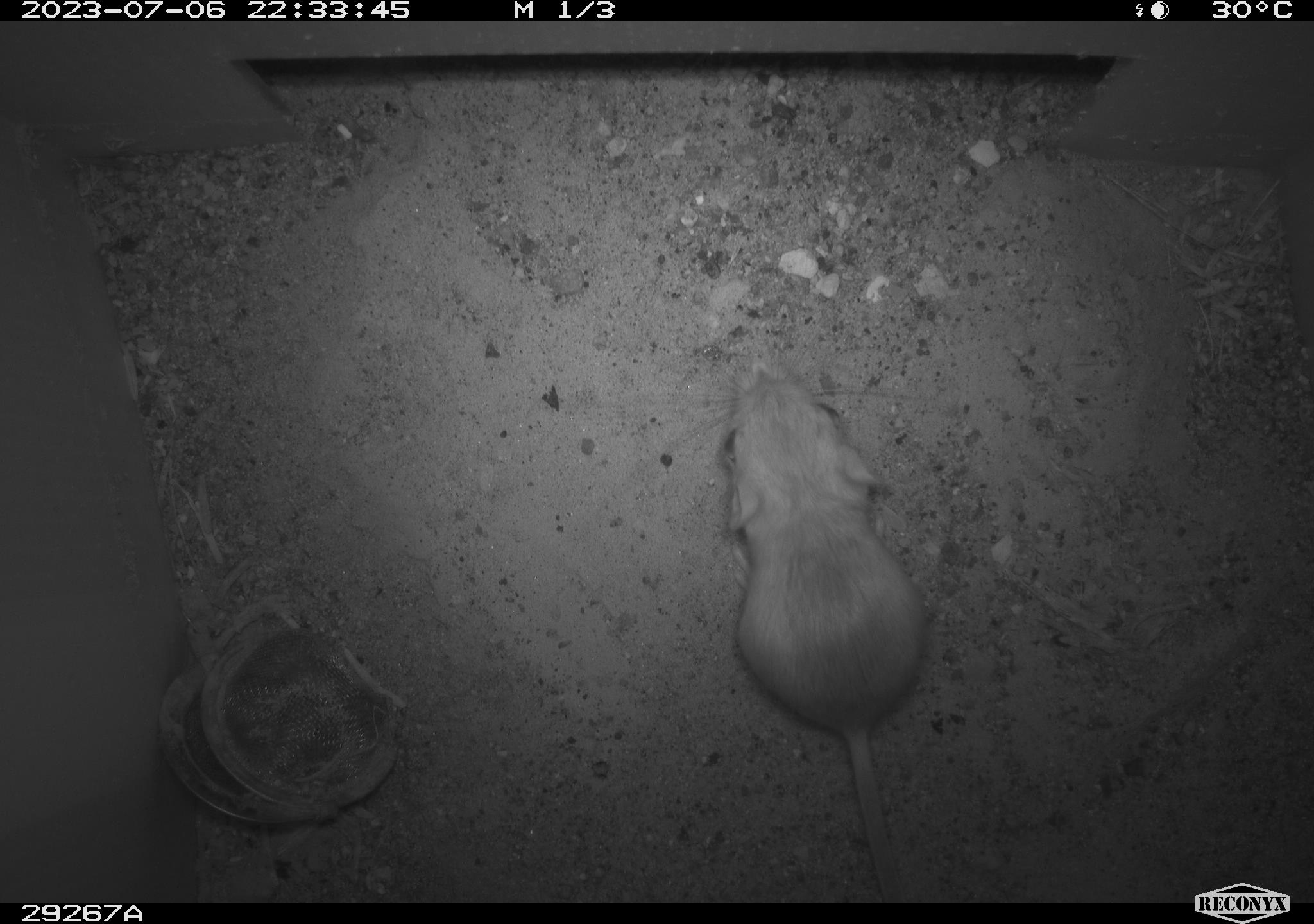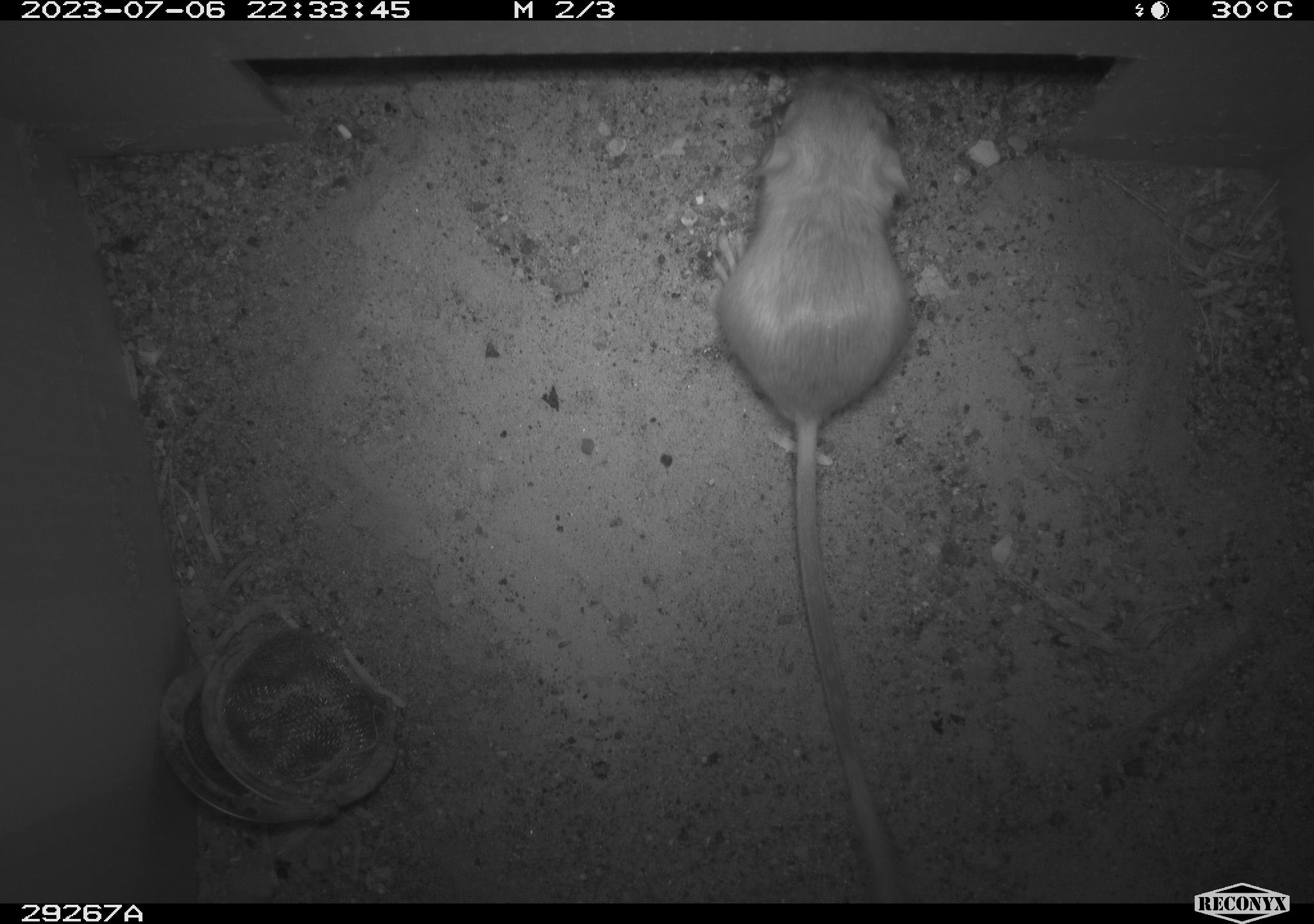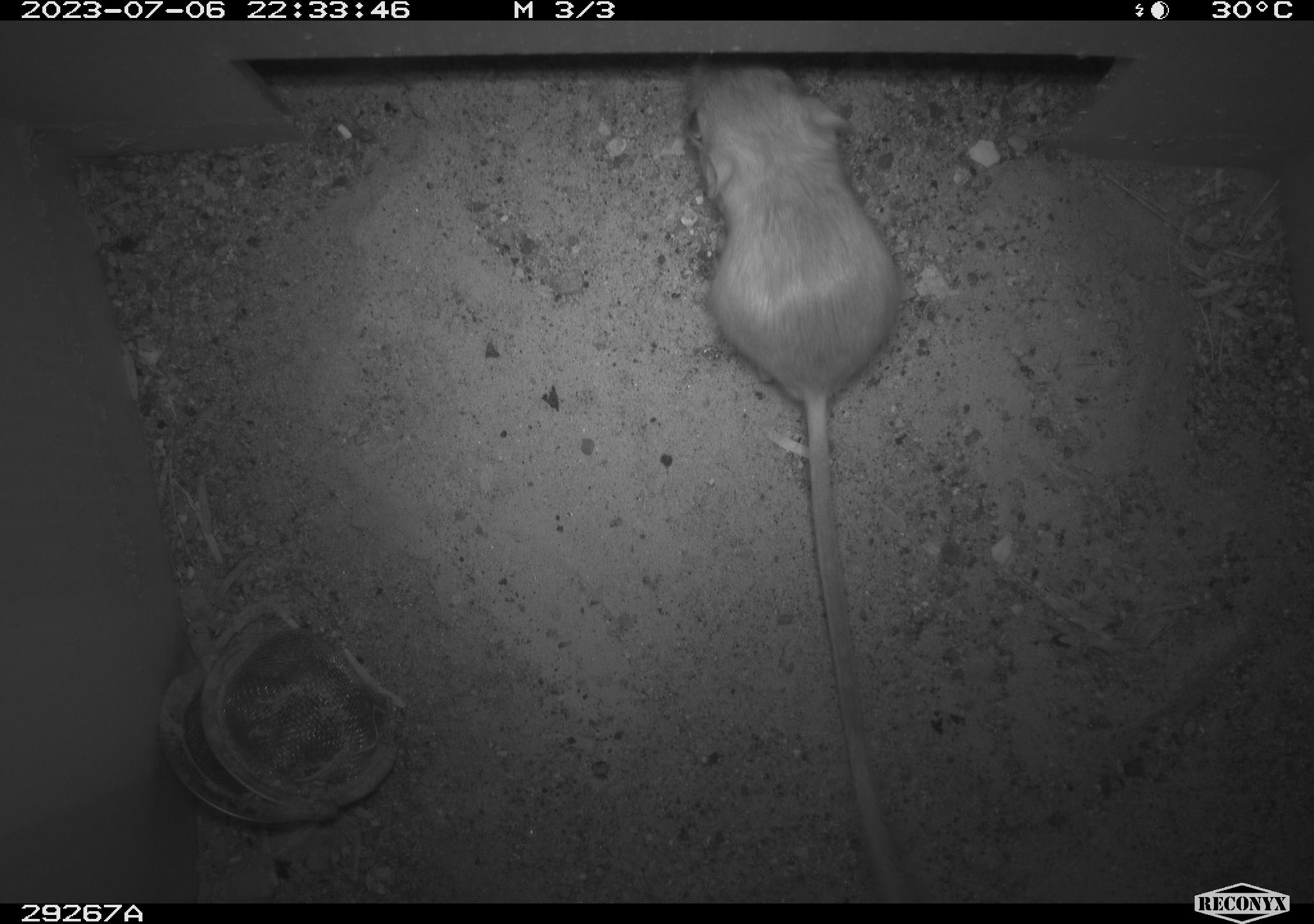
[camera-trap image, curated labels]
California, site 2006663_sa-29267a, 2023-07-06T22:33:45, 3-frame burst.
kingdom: Animalia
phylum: Chordata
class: Mammalia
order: Rodentia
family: Heteromyidae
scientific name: Heteromyidae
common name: kangaroo rats and pocket mice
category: heteromyidae family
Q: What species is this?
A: Heteromyidae family (kangaroo rats and pocket mice) (Heteromyidae).